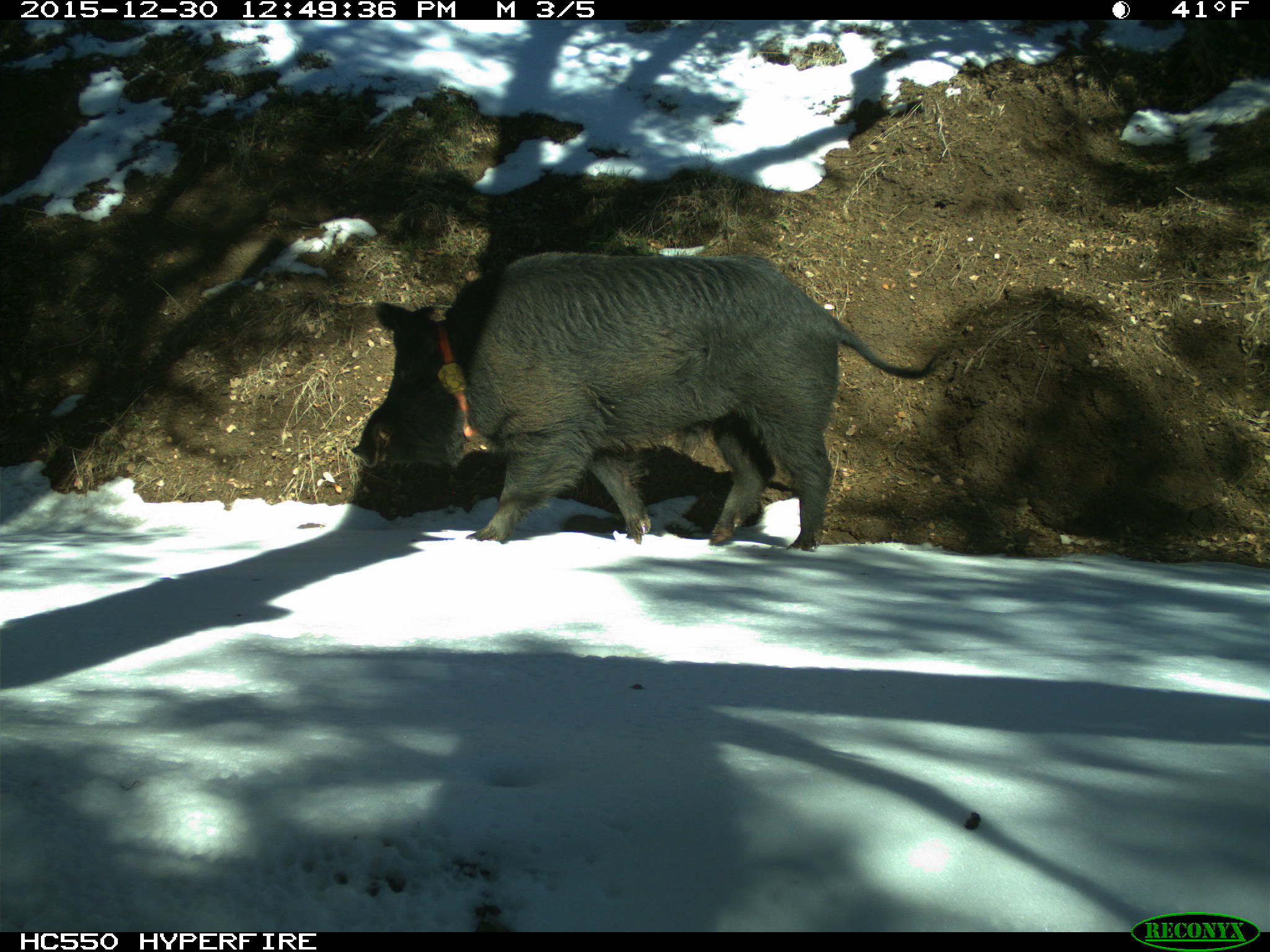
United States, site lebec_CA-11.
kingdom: Animalia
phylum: Chordata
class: Mammalia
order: Artiodactyla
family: Suidae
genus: Sus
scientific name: Sus scrofa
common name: wild boar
Sus scrofa (wild boar).